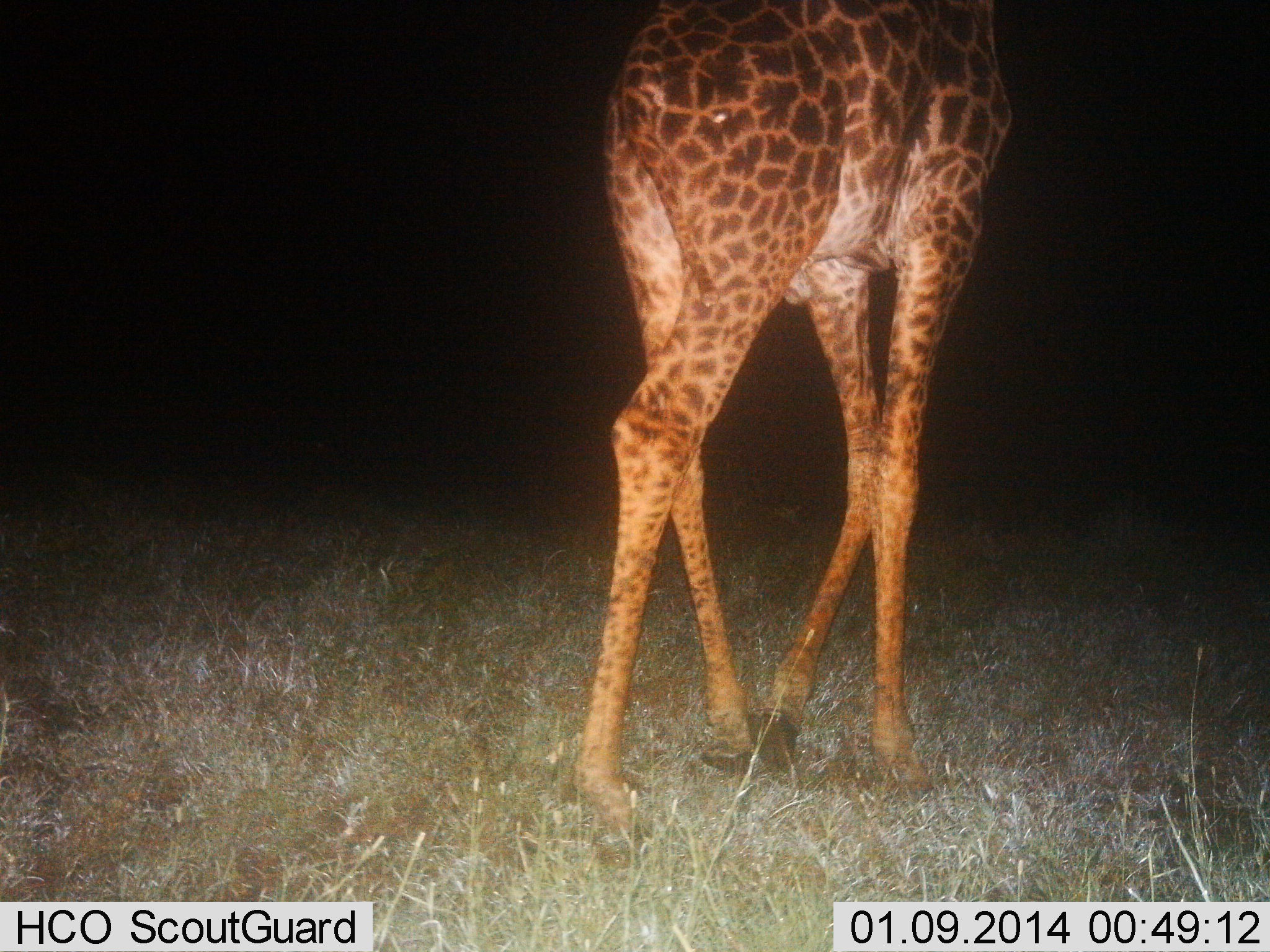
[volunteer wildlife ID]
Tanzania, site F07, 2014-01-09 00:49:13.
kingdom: Animalia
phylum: Chordata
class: Mammalia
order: Artiodactyla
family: Giraffidae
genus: Giraffa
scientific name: Giraffa camelopardalis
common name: giraffe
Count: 1.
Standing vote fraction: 30%.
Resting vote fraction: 0%.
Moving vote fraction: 70%.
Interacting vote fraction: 0%.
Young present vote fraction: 0%.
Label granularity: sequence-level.